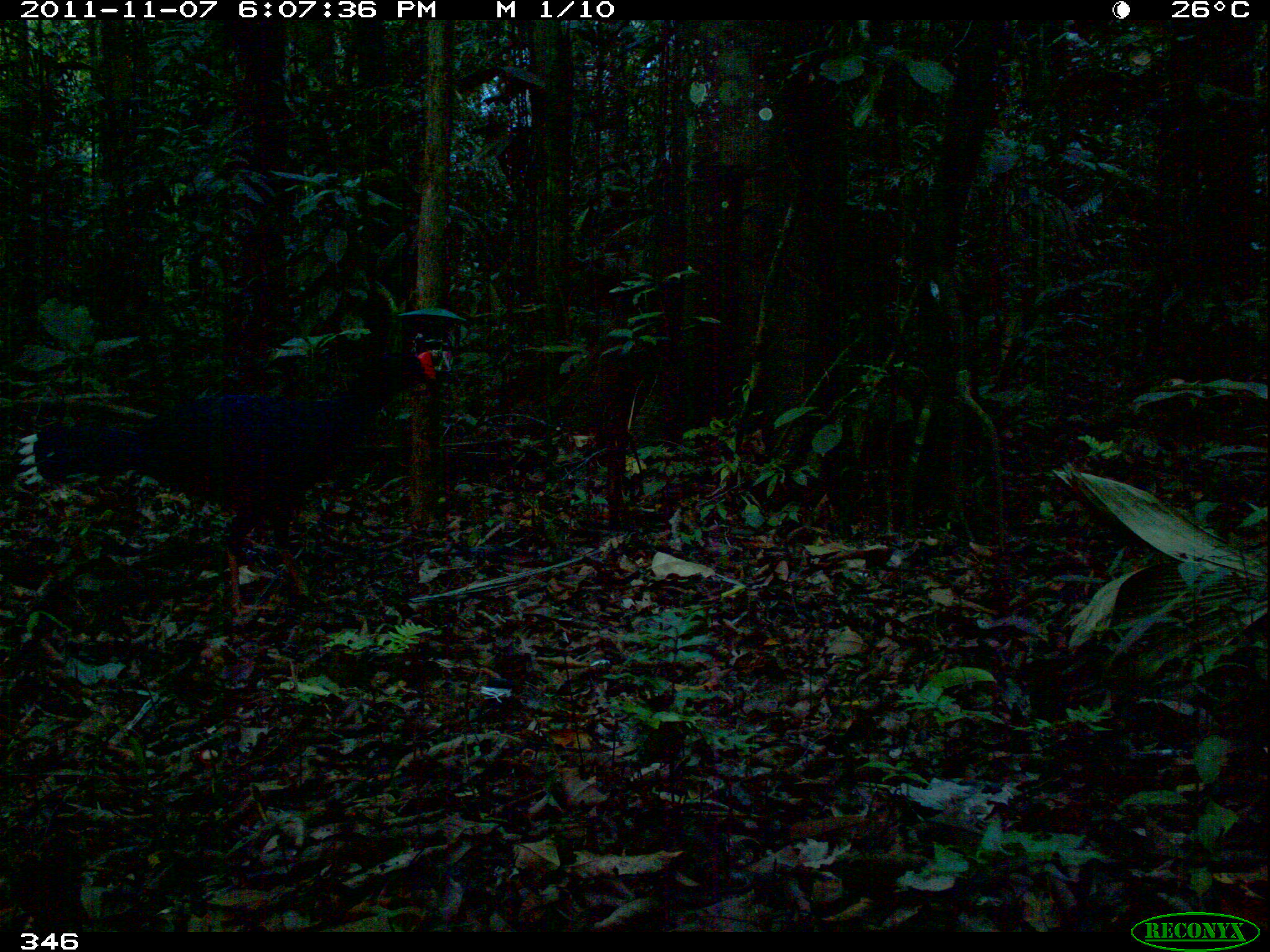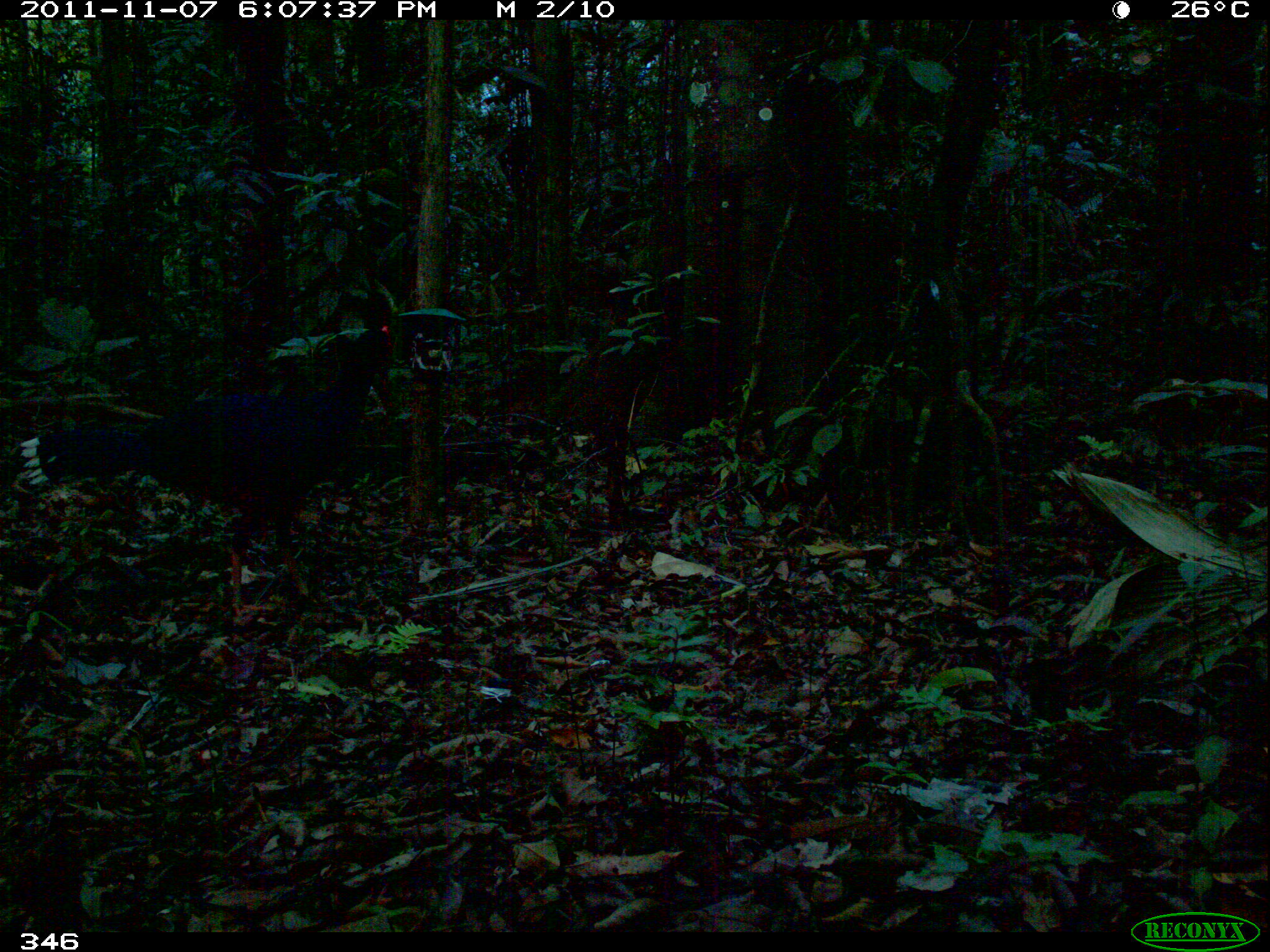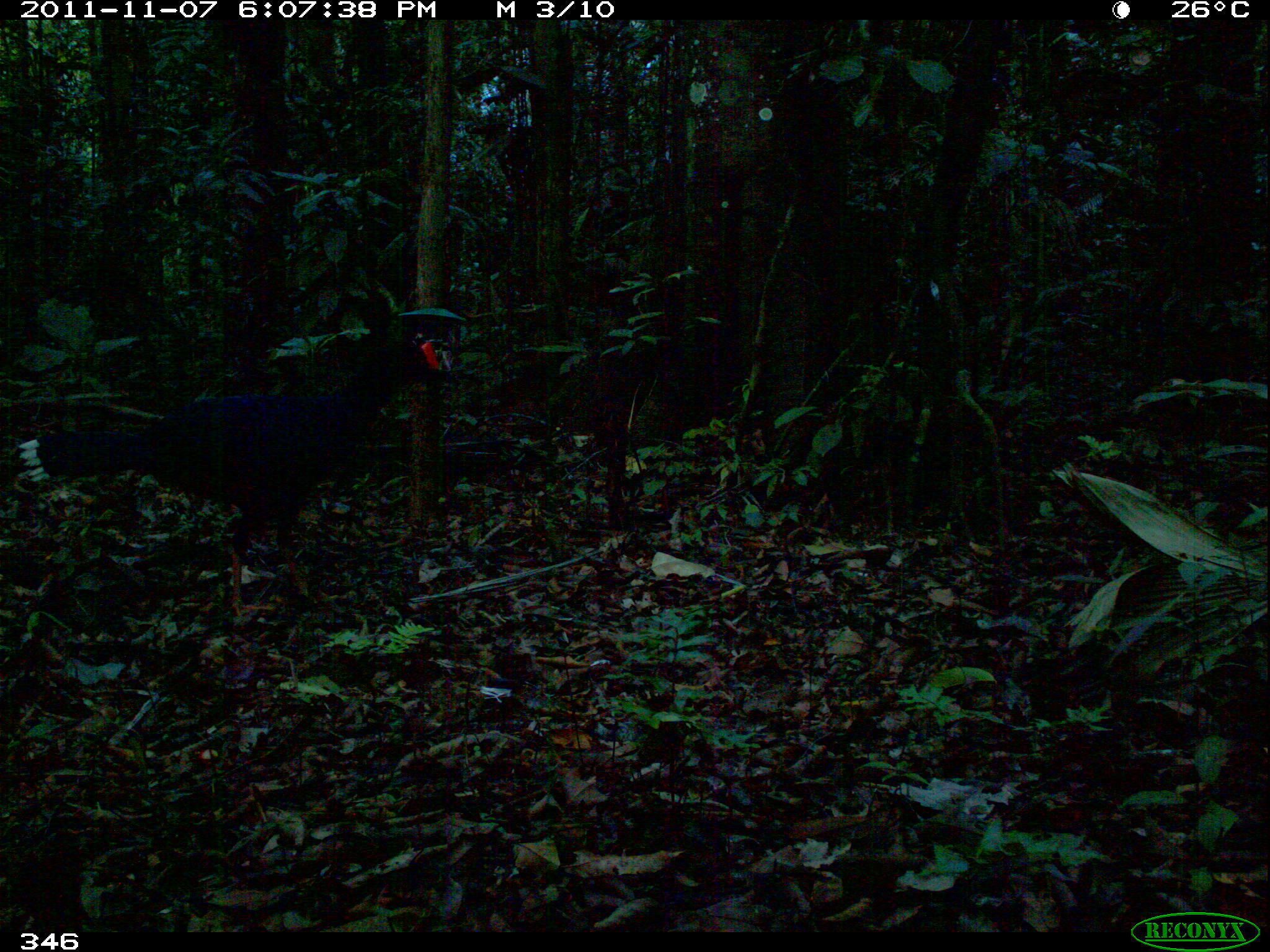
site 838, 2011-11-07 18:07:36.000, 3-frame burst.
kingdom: Animalia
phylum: Chordata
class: Aves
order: Galliformes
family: Cracidae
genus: Mitu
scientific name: Mitu tuberosum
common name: razor-billed curassow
Mitu tuberosum (razor-billed curassow).